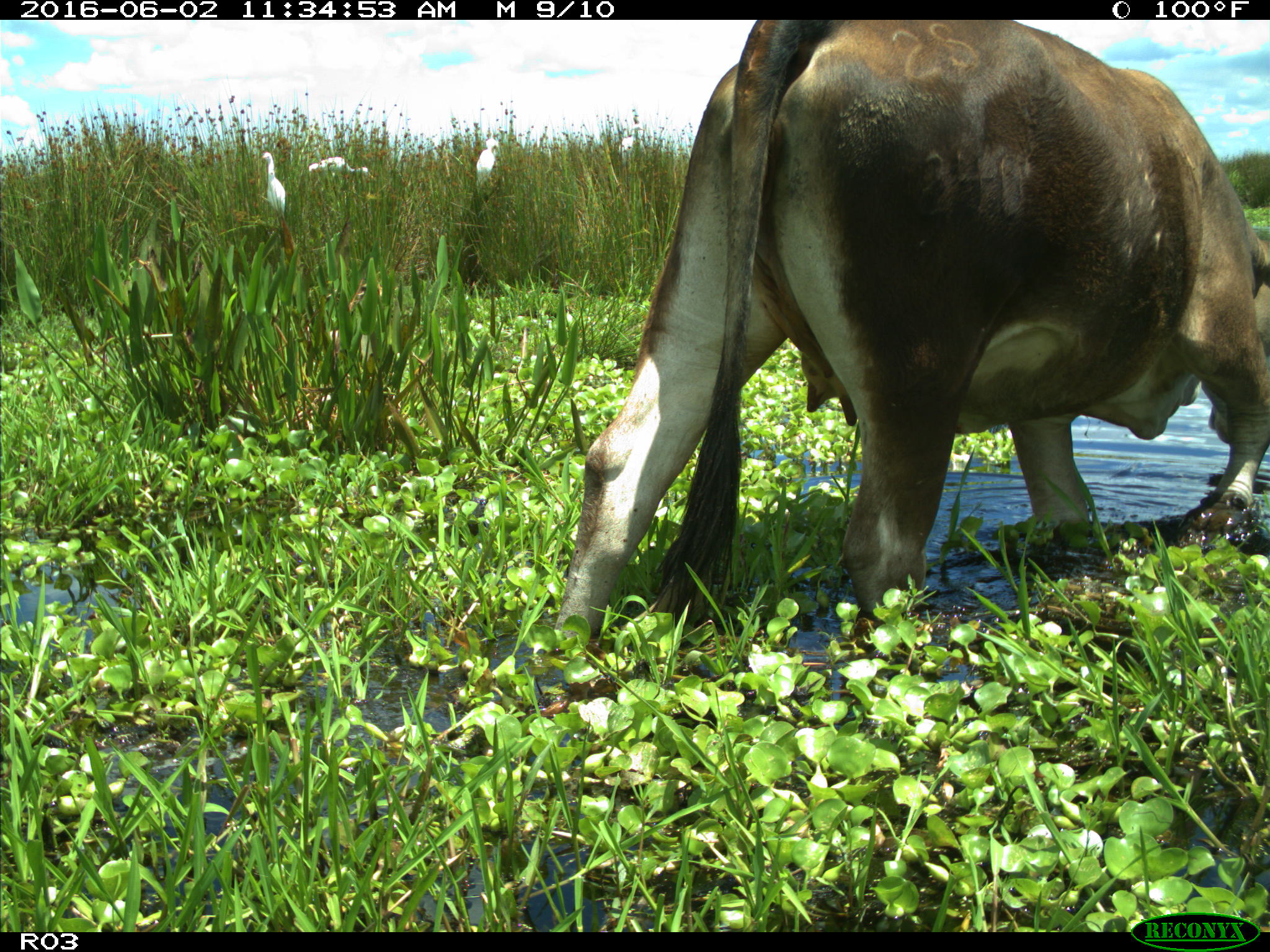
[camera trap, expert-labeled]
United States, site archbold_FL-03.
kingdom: Animalia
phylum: Chordata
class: Mammalia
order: Artiodactyla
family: Bovidae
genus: Bos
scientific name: Bos taurus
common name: domestic cow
Bos taurus (domestic cow).